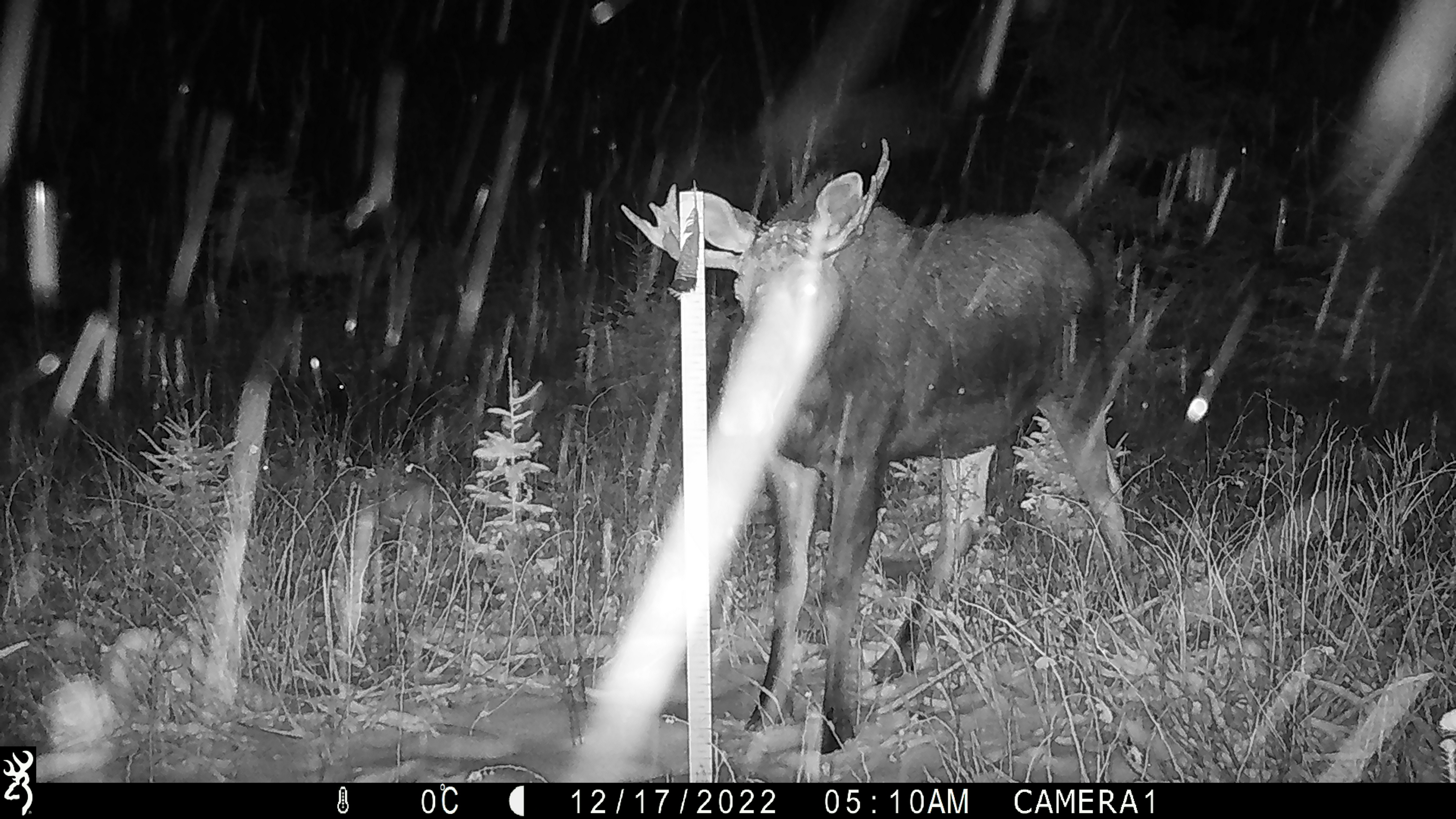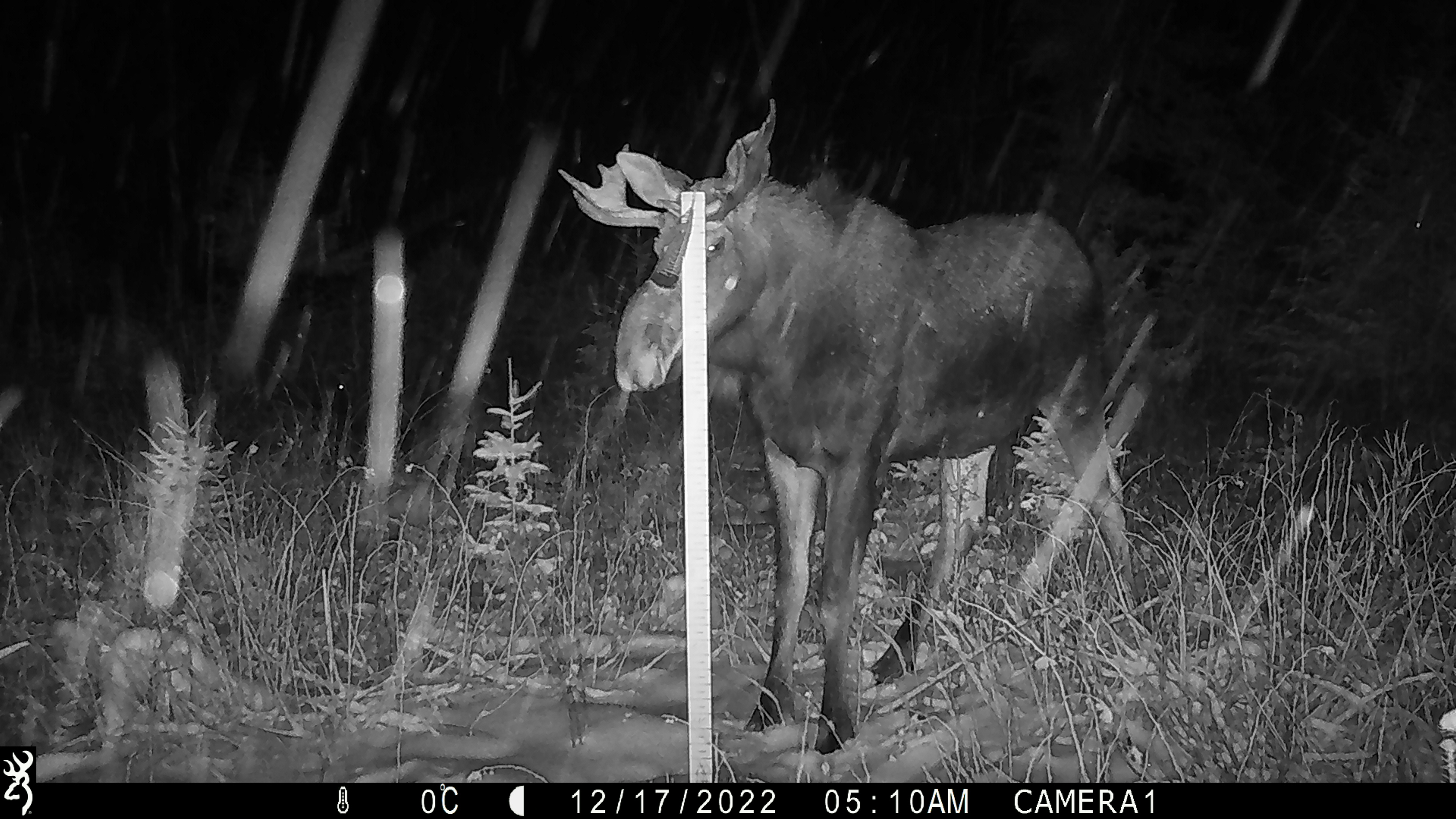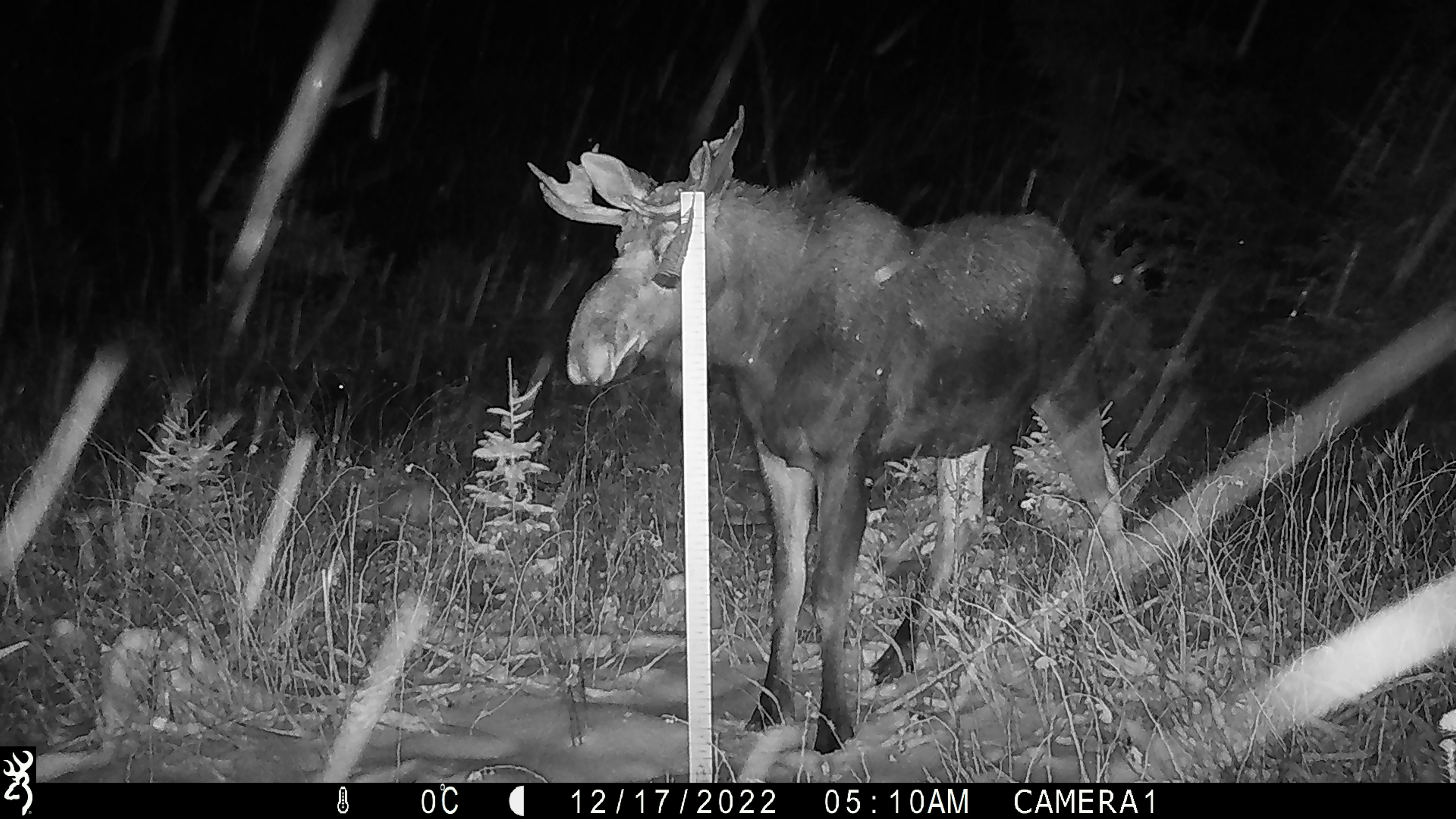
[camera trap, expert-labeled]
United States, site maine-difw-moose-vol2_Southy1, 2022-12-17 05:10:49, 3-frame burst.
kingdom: Animalia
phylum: Chordata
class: Mammalia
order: Artiodactyla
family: Cervidae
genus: Alces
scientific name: Alces alces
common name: moose